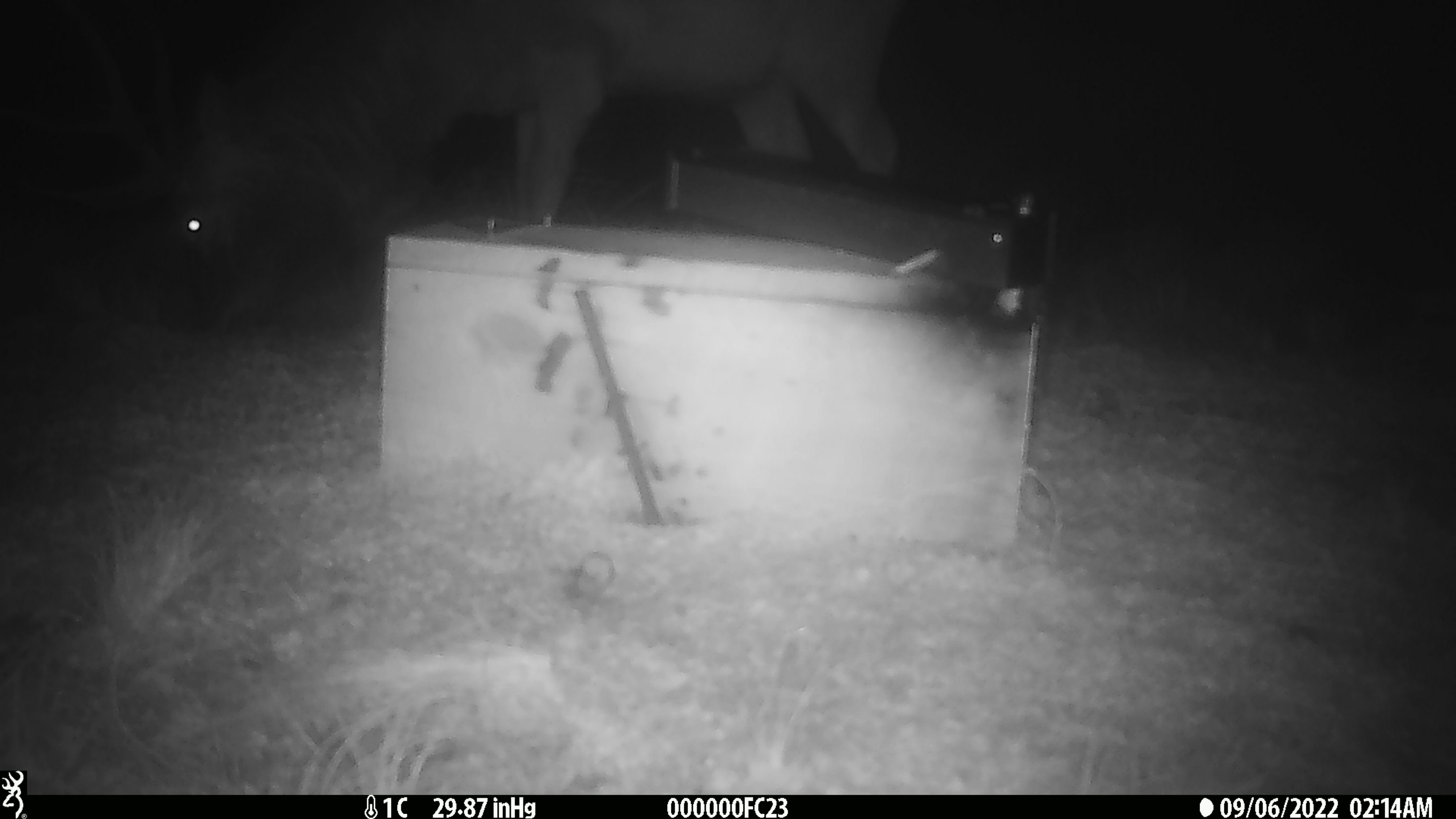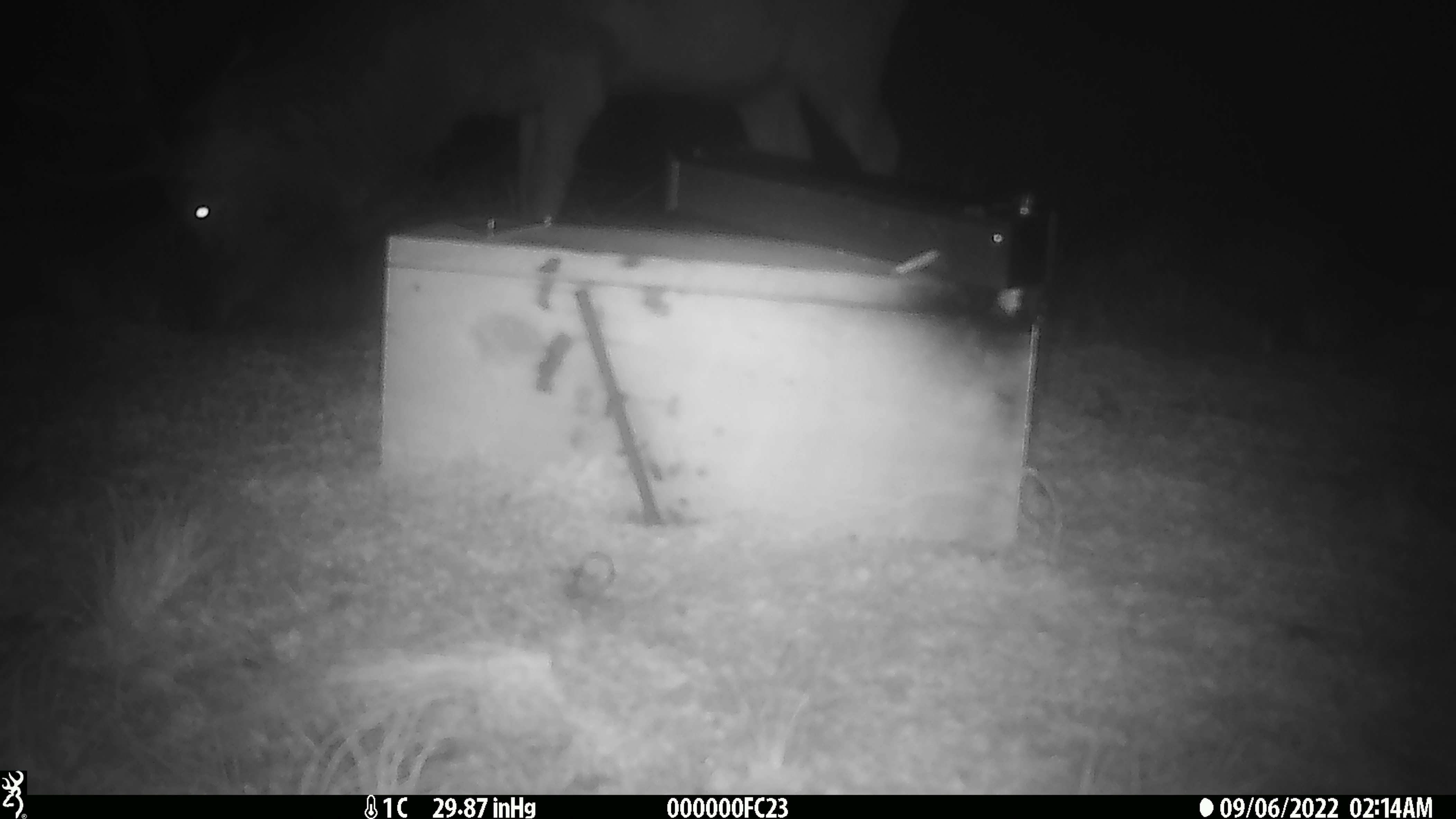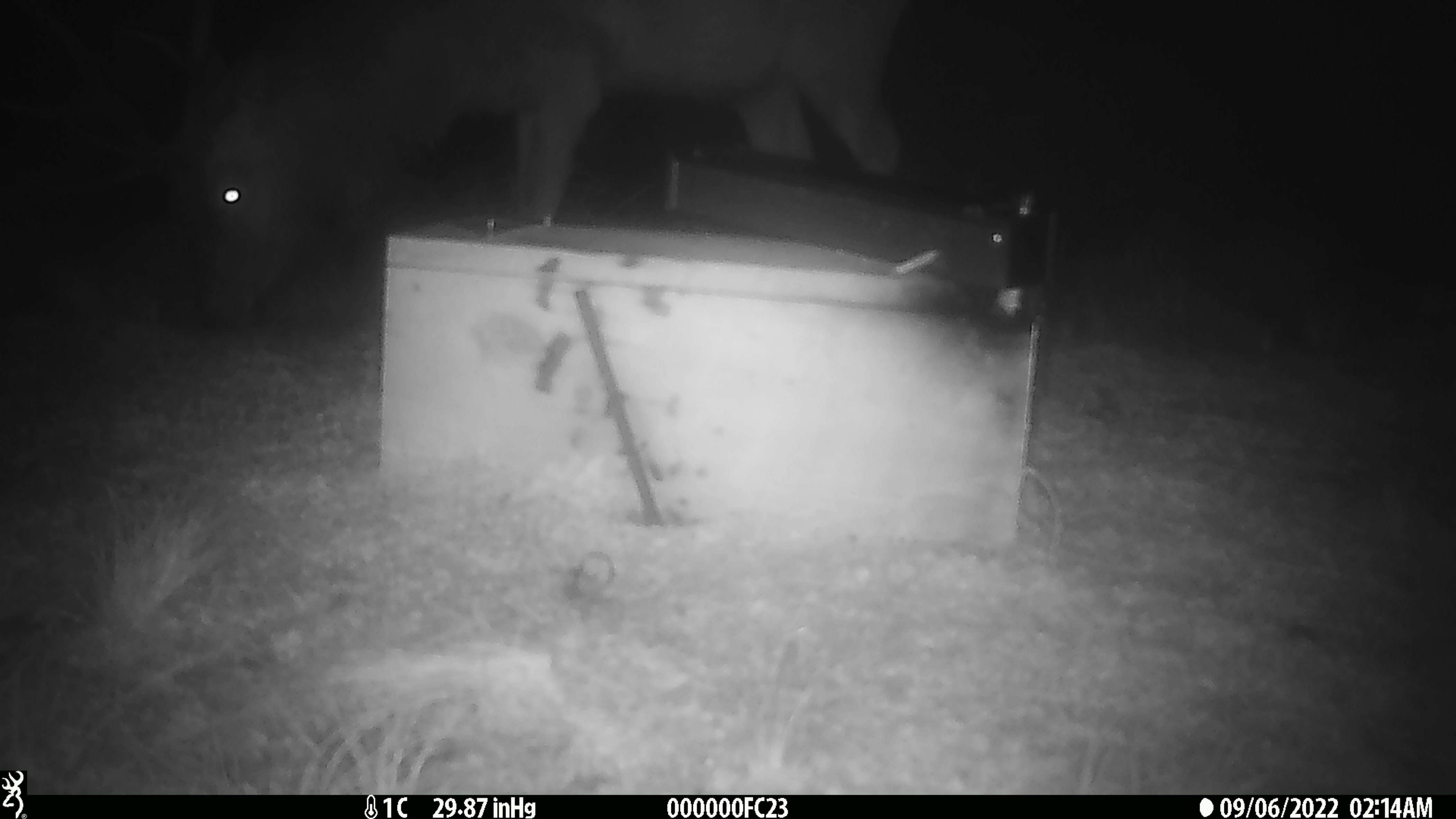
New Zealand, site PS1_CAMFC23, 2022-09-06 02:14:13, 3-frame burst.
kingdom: Animalia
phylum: Chordata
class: Mammalia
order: Artiodactyla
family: Cervidae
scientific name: Cervidae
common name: deer